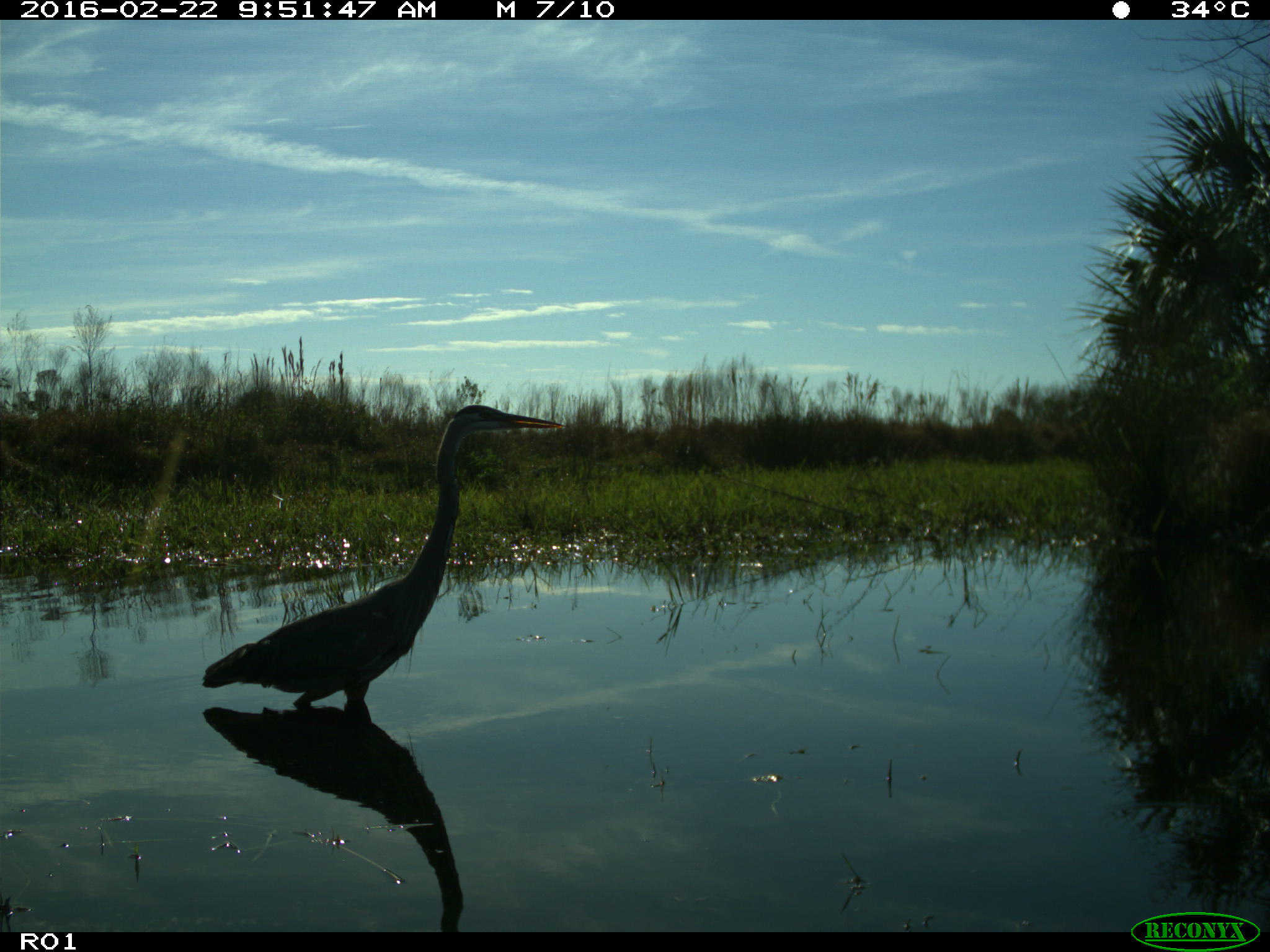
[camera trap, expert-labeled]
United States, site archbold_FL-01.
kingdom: Animalia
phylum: Chordata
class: Aves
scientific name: Aves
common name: birds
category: unidentified bird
Unidentified bird (birds) (Aves).